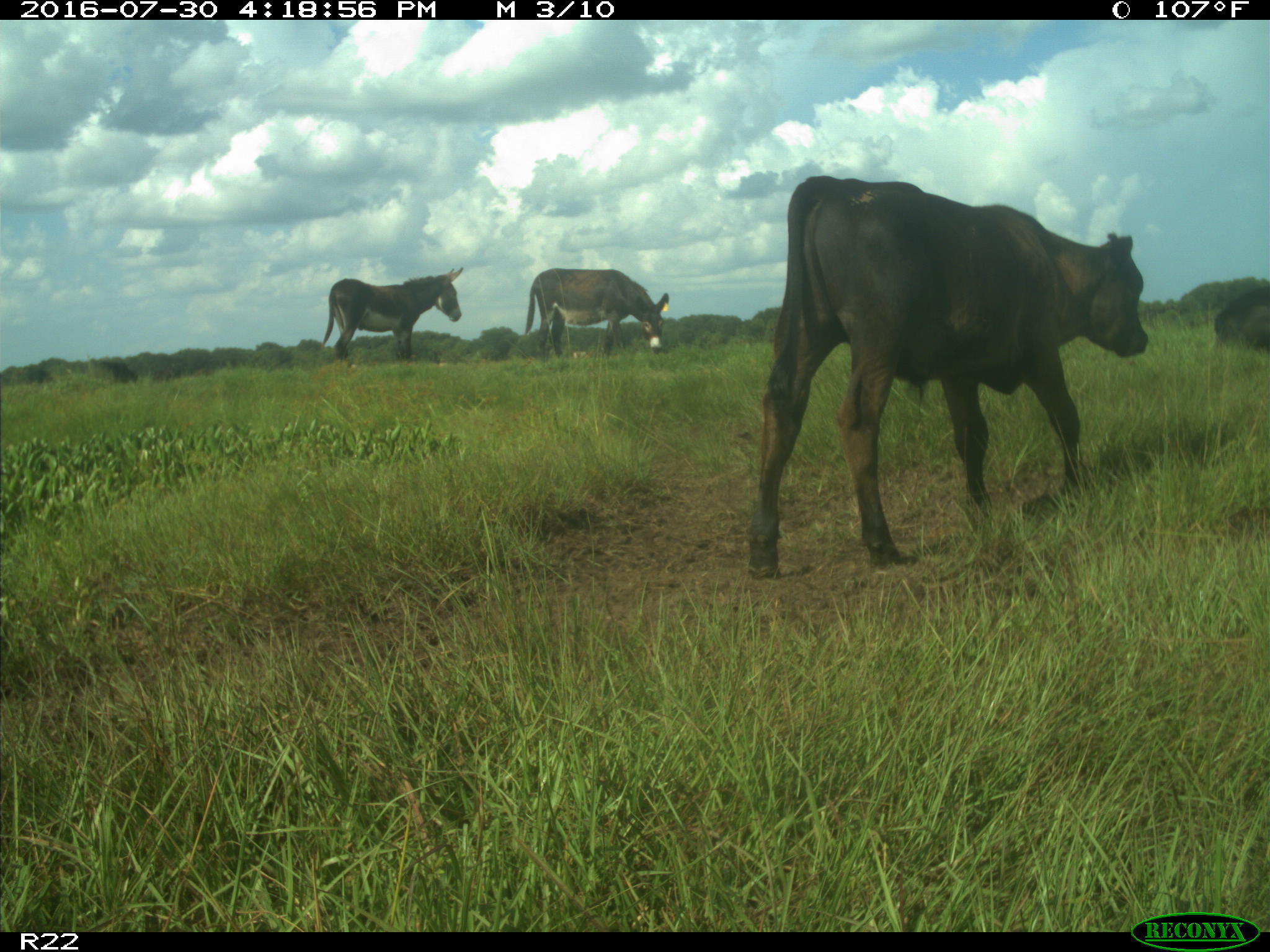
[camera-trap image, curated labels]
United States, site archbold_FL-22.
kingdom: Animalia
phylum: Chordata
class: Mammalia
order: Artiodactyla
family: Bovidae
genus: Bos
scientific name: Bos taurus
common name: domestic cow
Bos taurus (domestic cow).